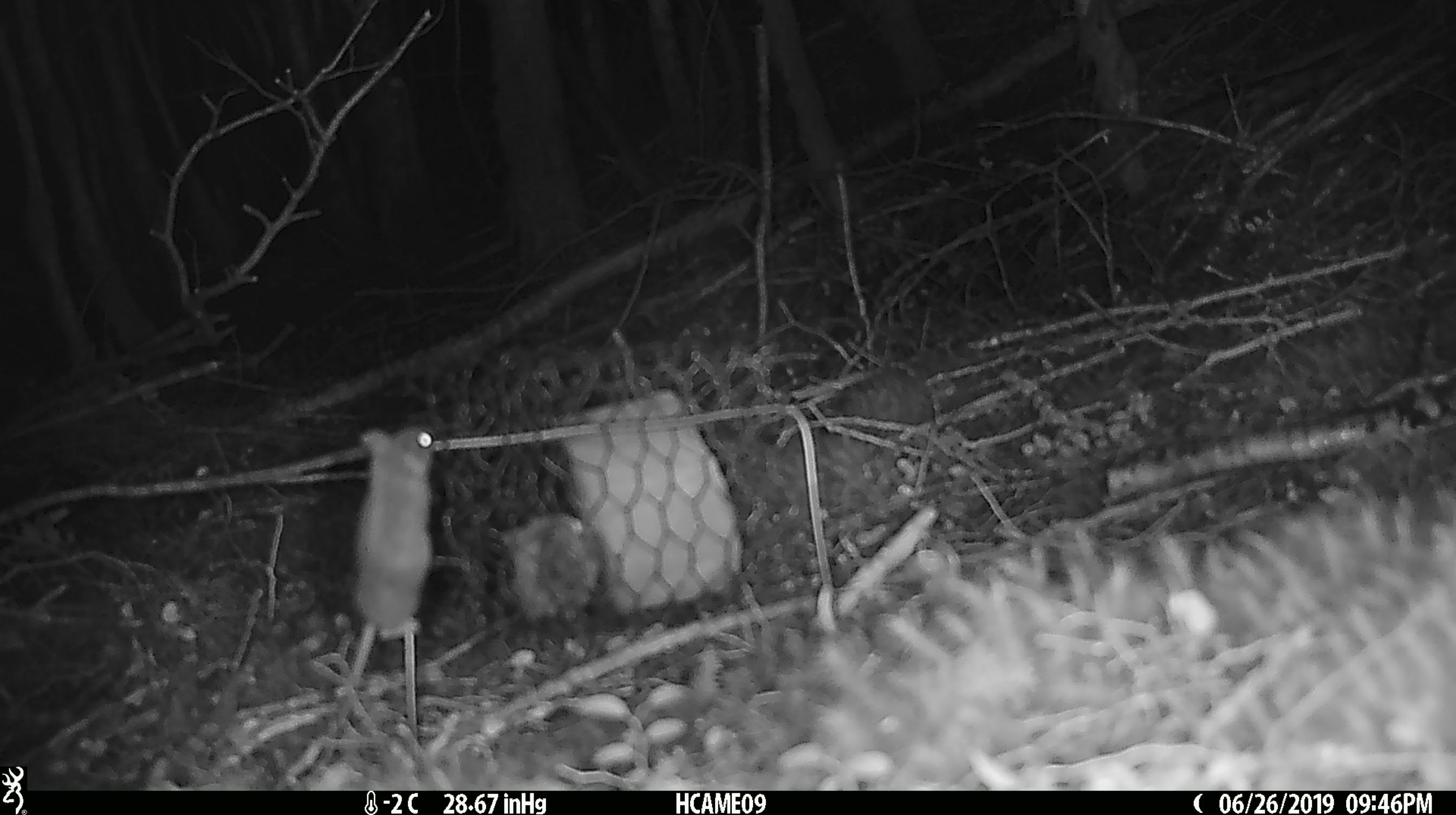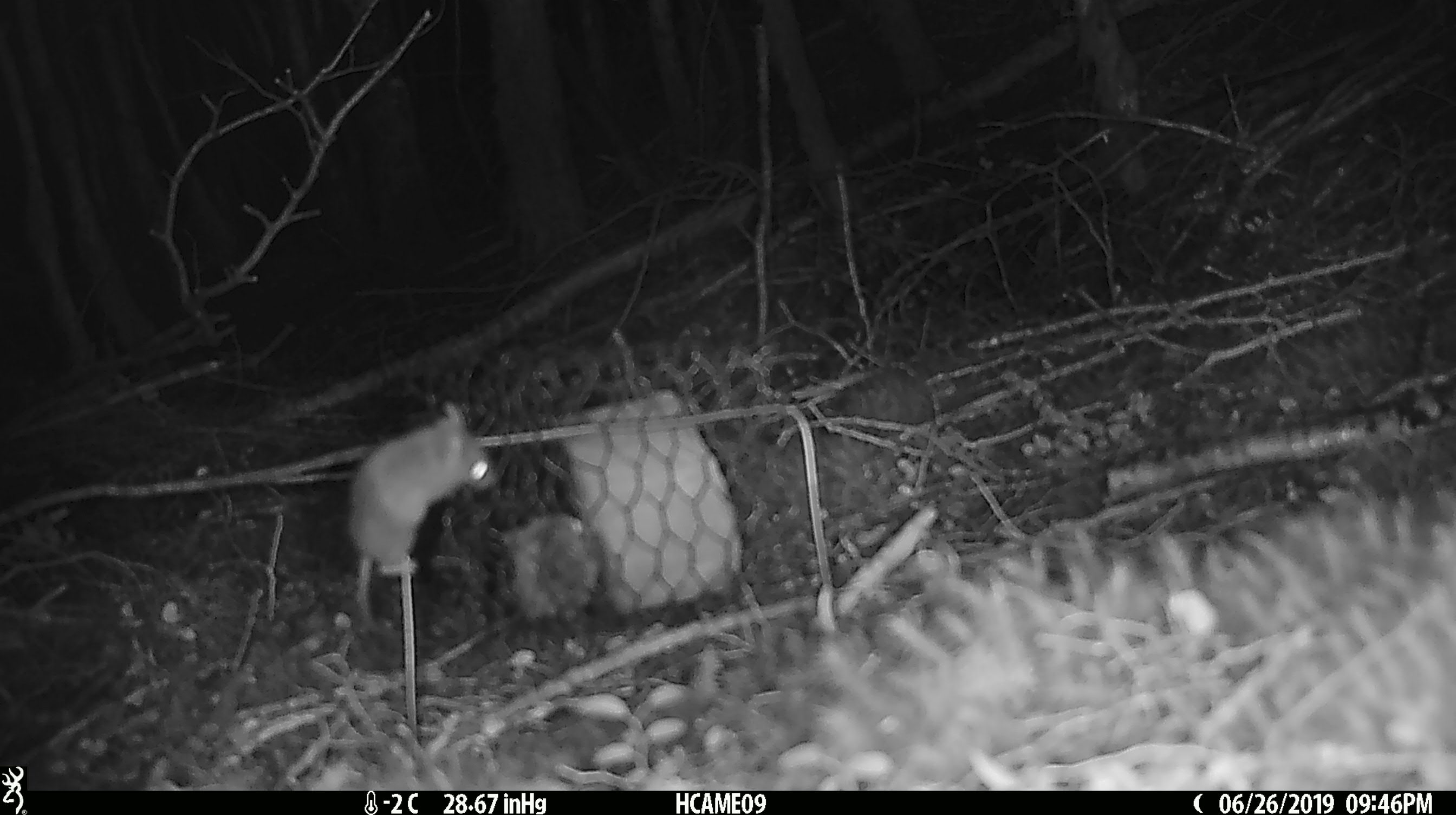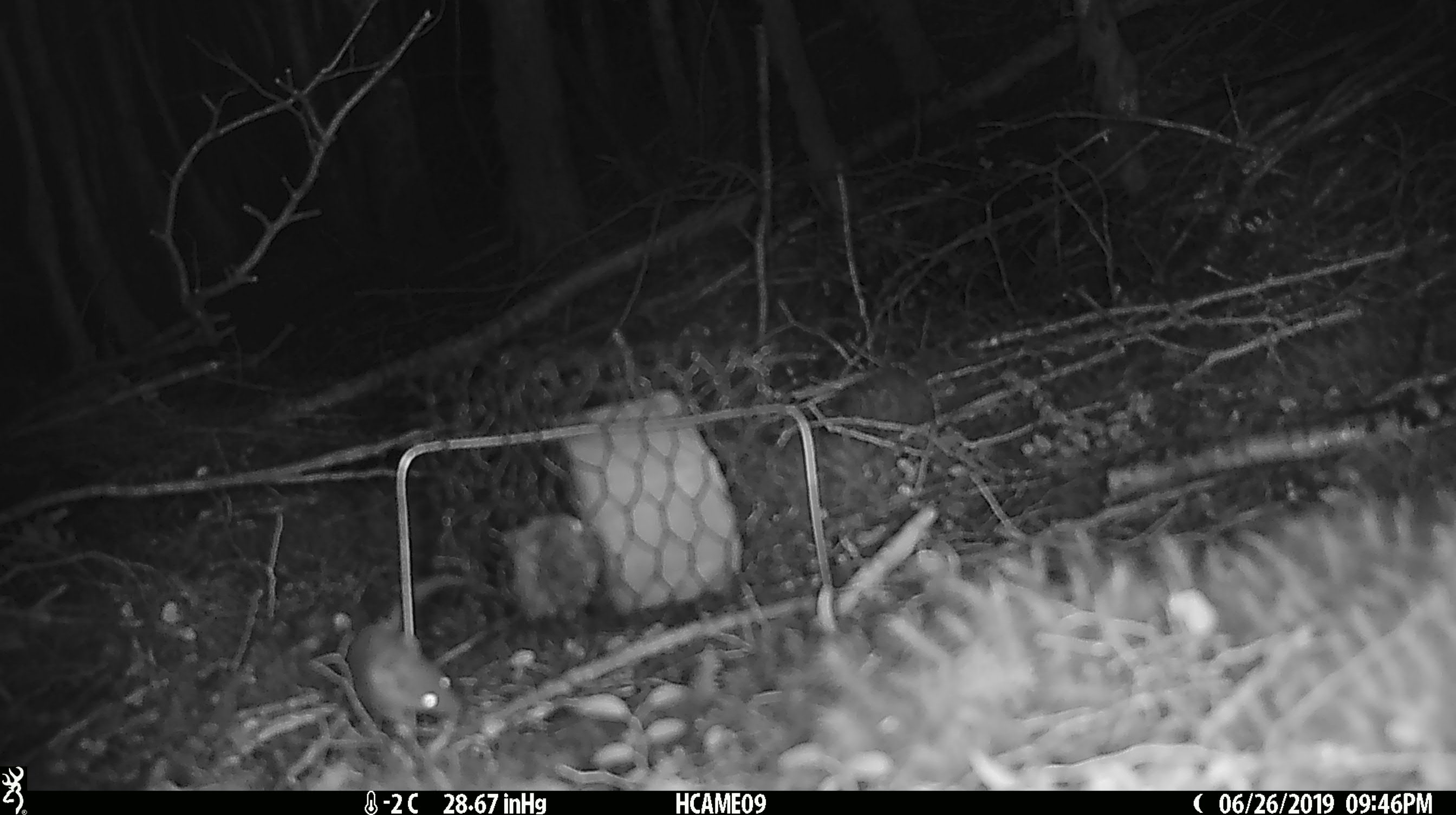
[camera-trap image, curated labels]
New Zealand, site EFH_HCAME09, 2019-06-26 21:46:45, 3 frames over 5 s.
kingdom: Animalia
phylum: Chordata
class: Mammalia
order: Rodentia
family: Muridae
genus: Mus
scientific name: Mus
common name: mouse